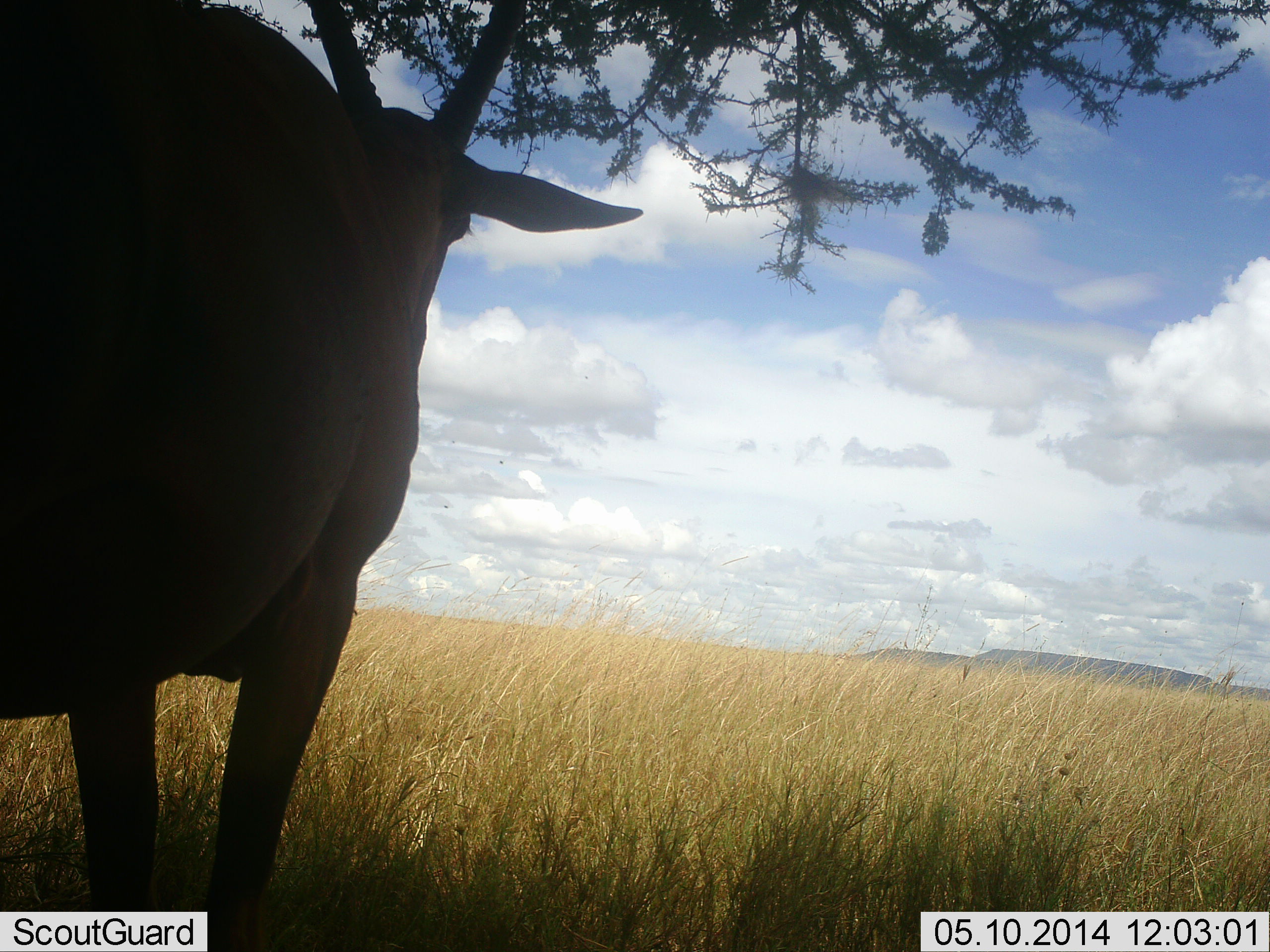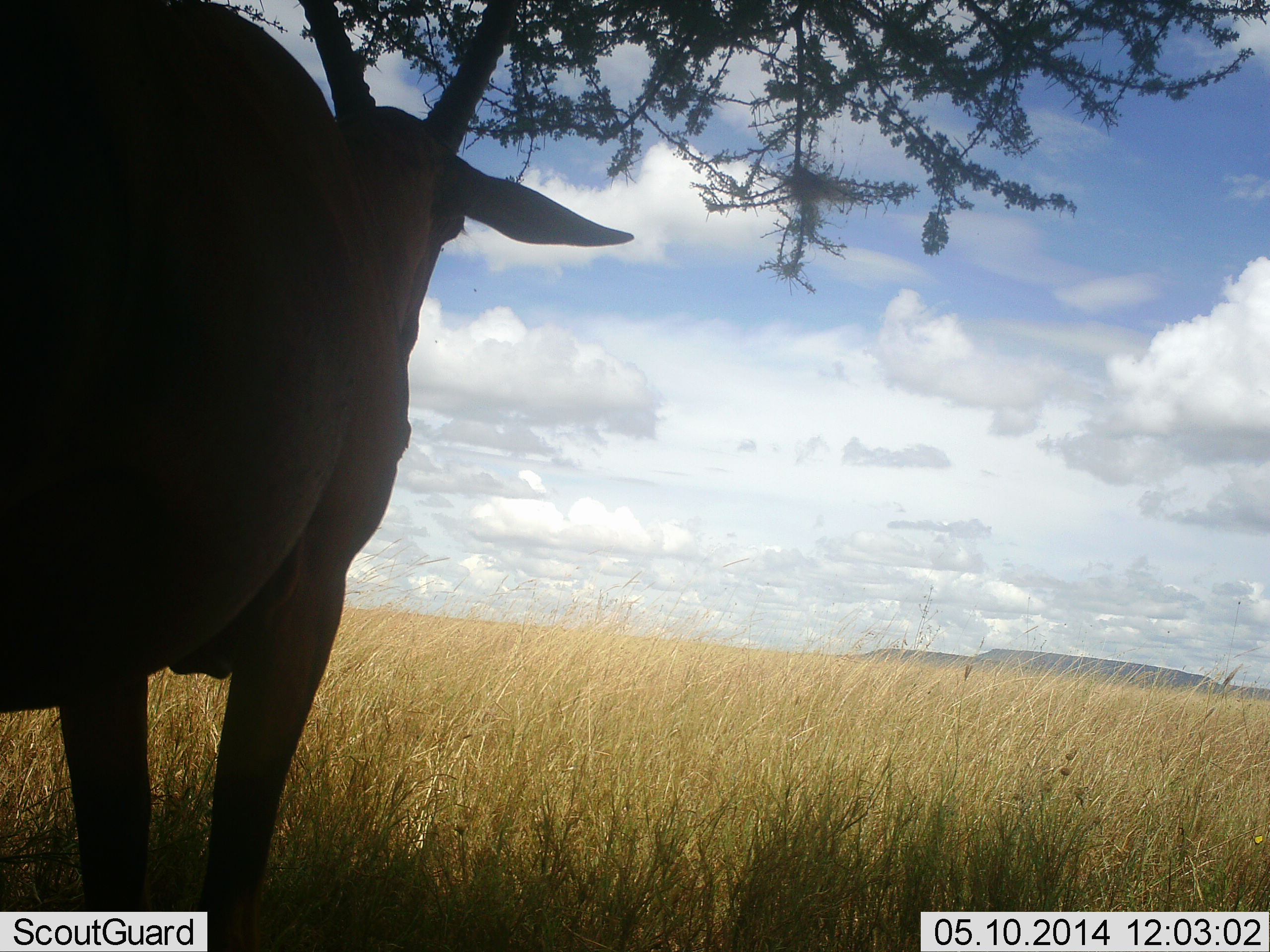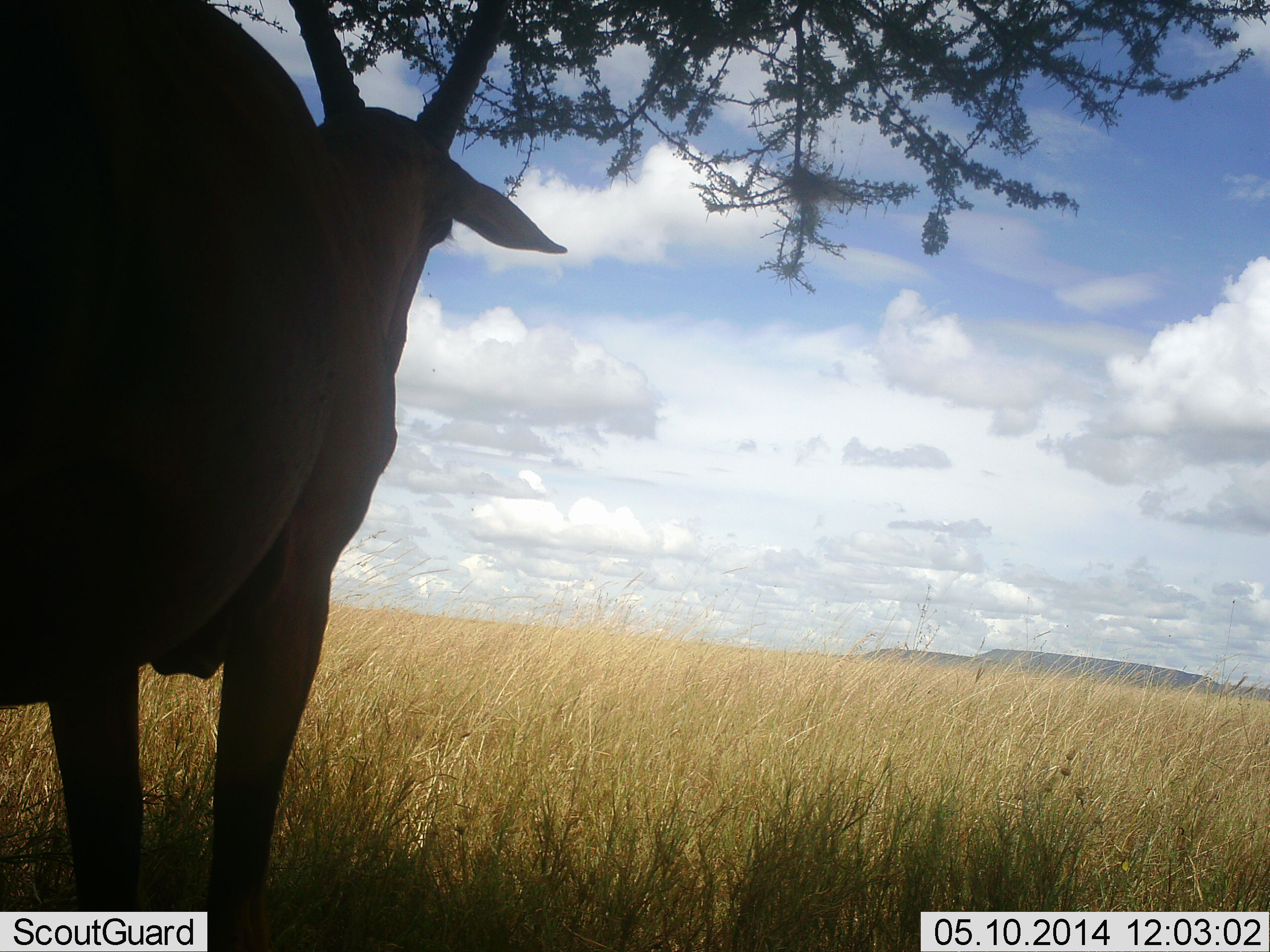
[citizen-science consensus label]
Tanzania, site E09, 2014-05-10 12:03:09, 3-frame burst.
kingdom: Animalia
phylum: Chordata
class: Mammalia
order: Artiodactyla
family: Bovidae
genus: Nanger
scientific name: Nanger granti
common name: grant's gazelle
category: gazellegrants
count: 1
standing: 100%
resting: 0%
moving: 0%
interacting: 0%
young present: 0%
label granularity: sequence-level